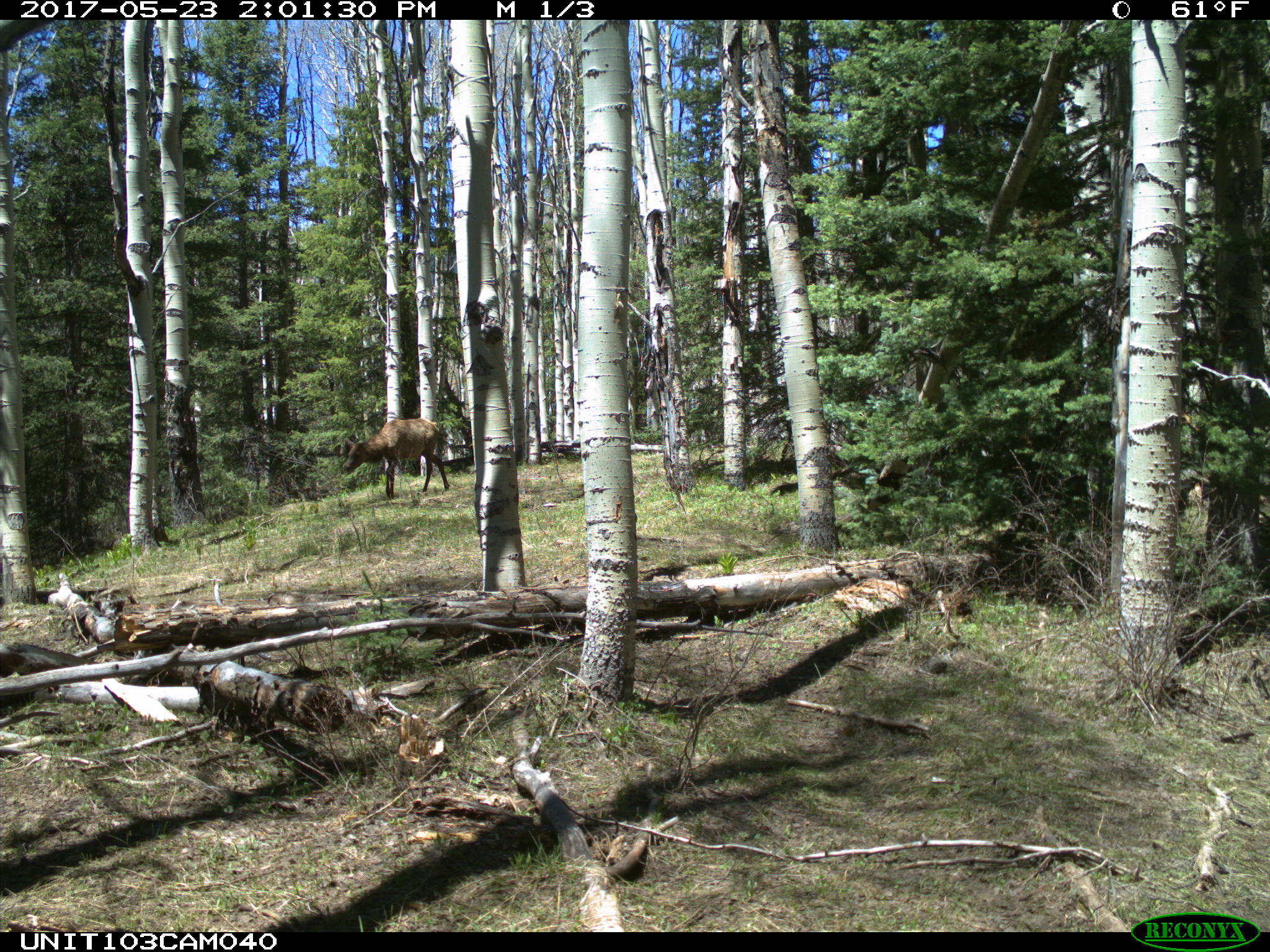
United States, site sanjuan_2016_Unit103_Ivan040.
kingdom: Animalia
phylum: Chordata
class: Mammalia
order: Artiodactyla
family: Cervidae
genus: Cervus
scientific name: Cervus elaphus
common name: red deer